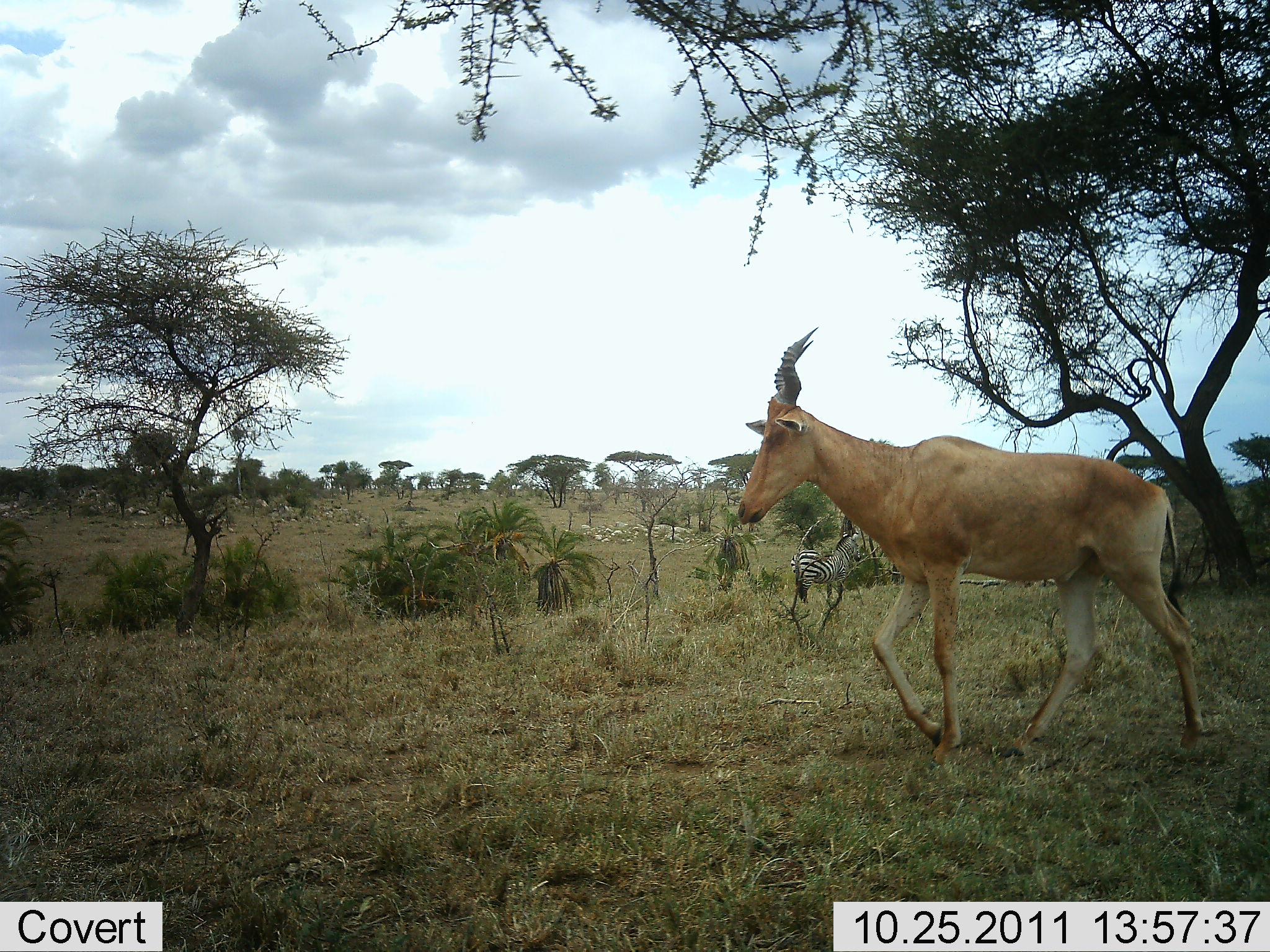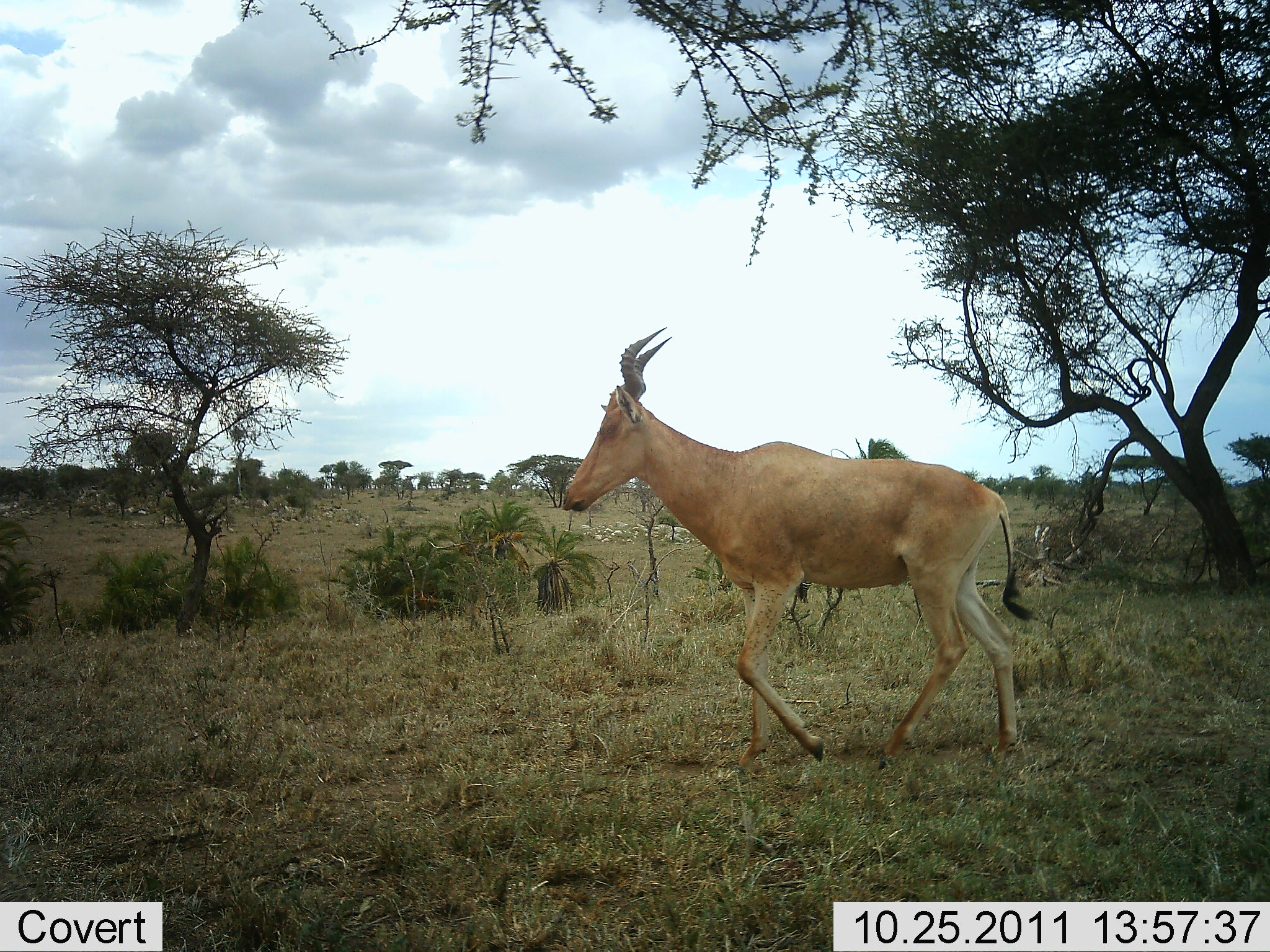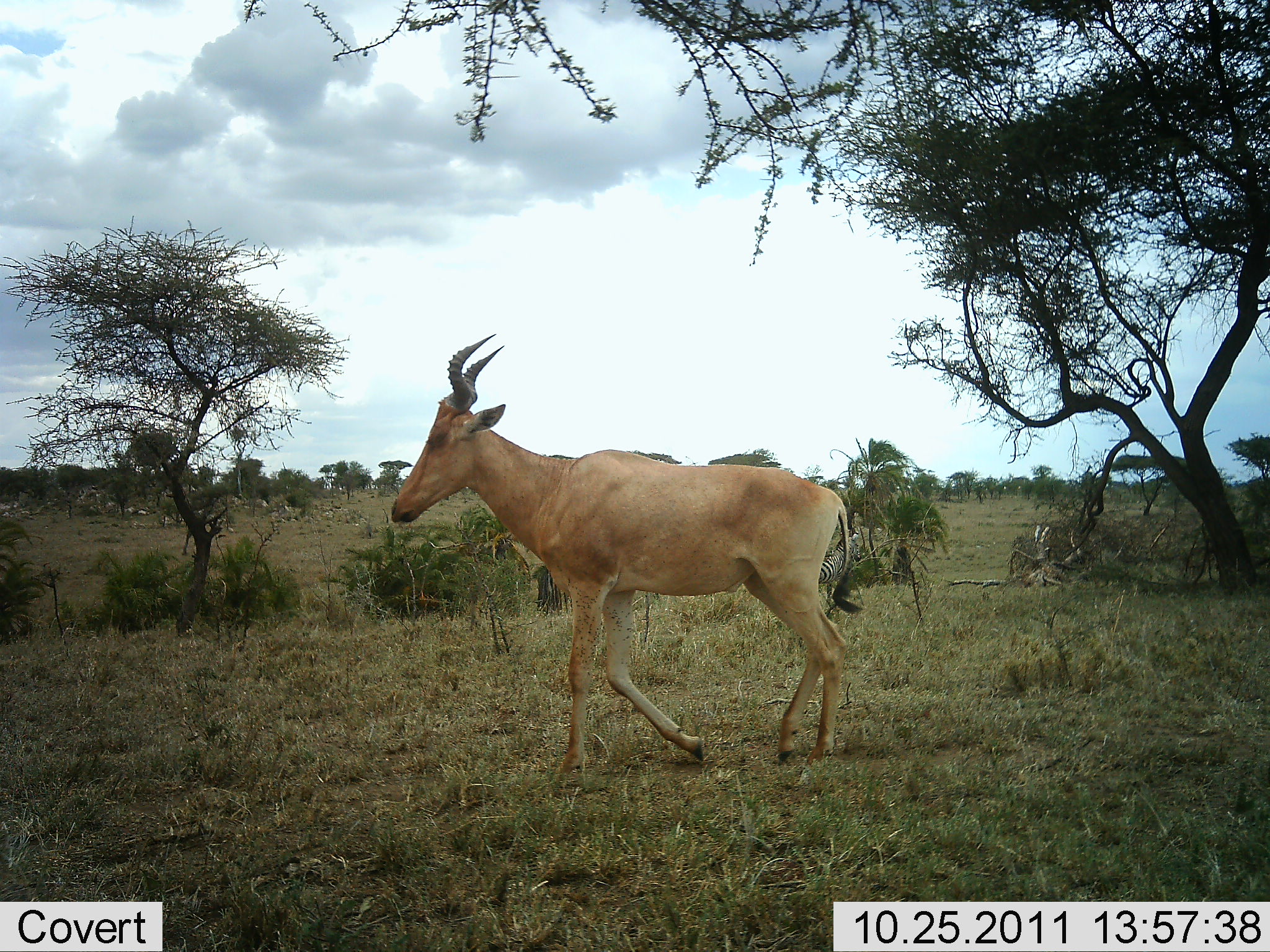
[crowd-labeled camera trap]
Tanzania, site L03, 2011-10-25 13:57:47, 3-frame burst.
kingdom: Animalia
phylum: Chordata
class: Mammalia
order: Artiodactyla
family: Bovidae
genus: Alcelaphus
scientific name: Alcelaphus buselaphus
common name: hartebeest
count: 1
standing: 0%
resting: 0%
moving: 100%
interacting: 0%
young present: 0%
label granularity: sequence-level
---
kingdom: Animalia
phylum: Chordata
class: Mammalia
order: Perissodactyla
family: Equidae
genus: Equus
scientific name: Equus quagga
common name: plains zebra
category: zebra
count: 1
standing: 85%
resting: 8%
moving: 8%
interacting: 0%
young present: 0%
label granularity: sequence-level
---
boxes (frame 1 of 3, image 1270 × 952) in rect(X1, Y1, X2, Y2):
animal: rect(738, 326, 1210, 769); rect(790, 529, 864, 608)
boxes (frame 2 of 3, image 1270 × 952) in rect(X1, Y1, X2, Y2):
animal: rect(561, 325, 1042, 777)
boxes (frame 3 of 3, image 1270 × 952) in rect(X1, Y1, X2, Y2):
animal: rect(389, 333, 851, 796); rect(814, 523, 868, 615)